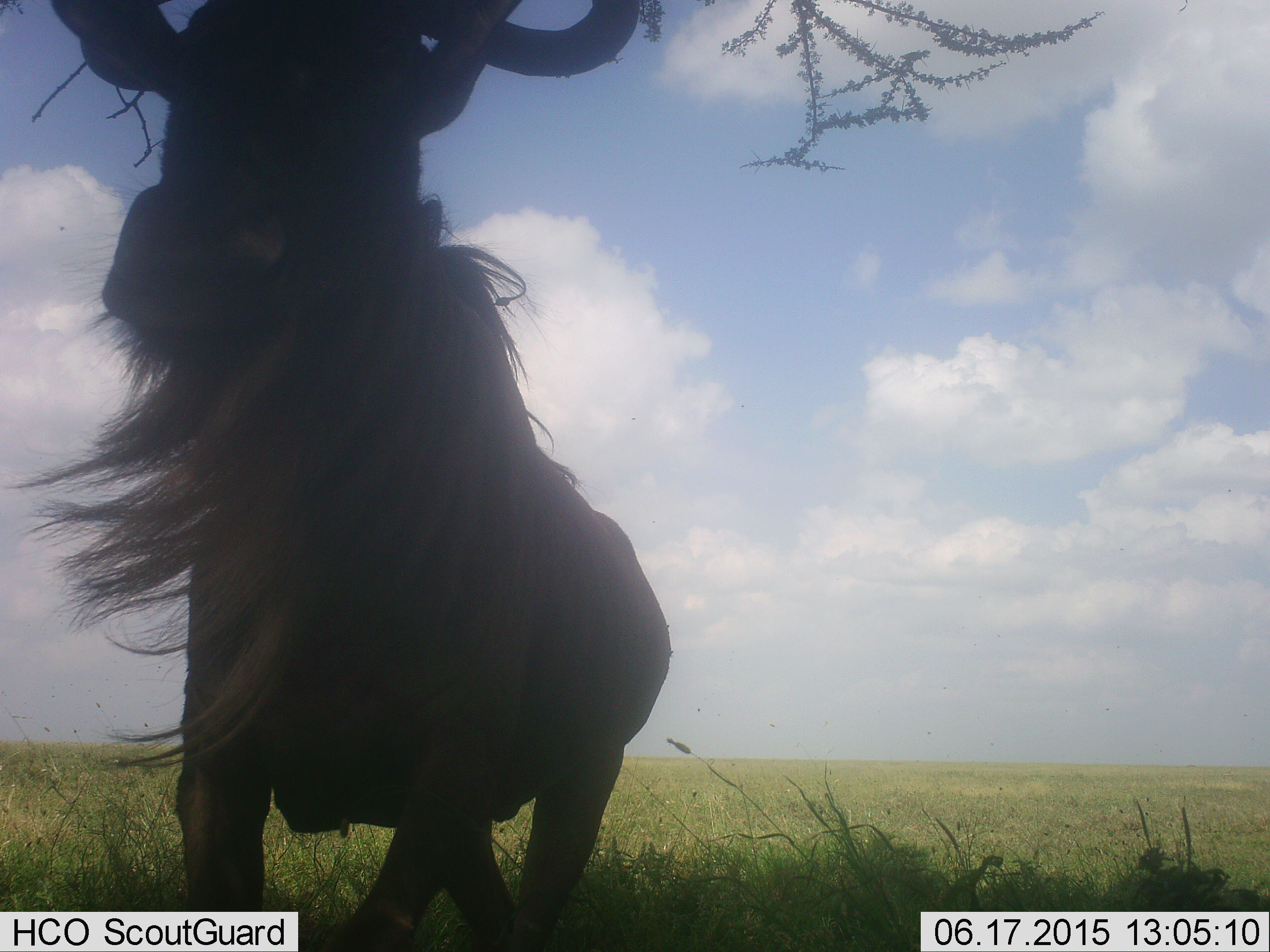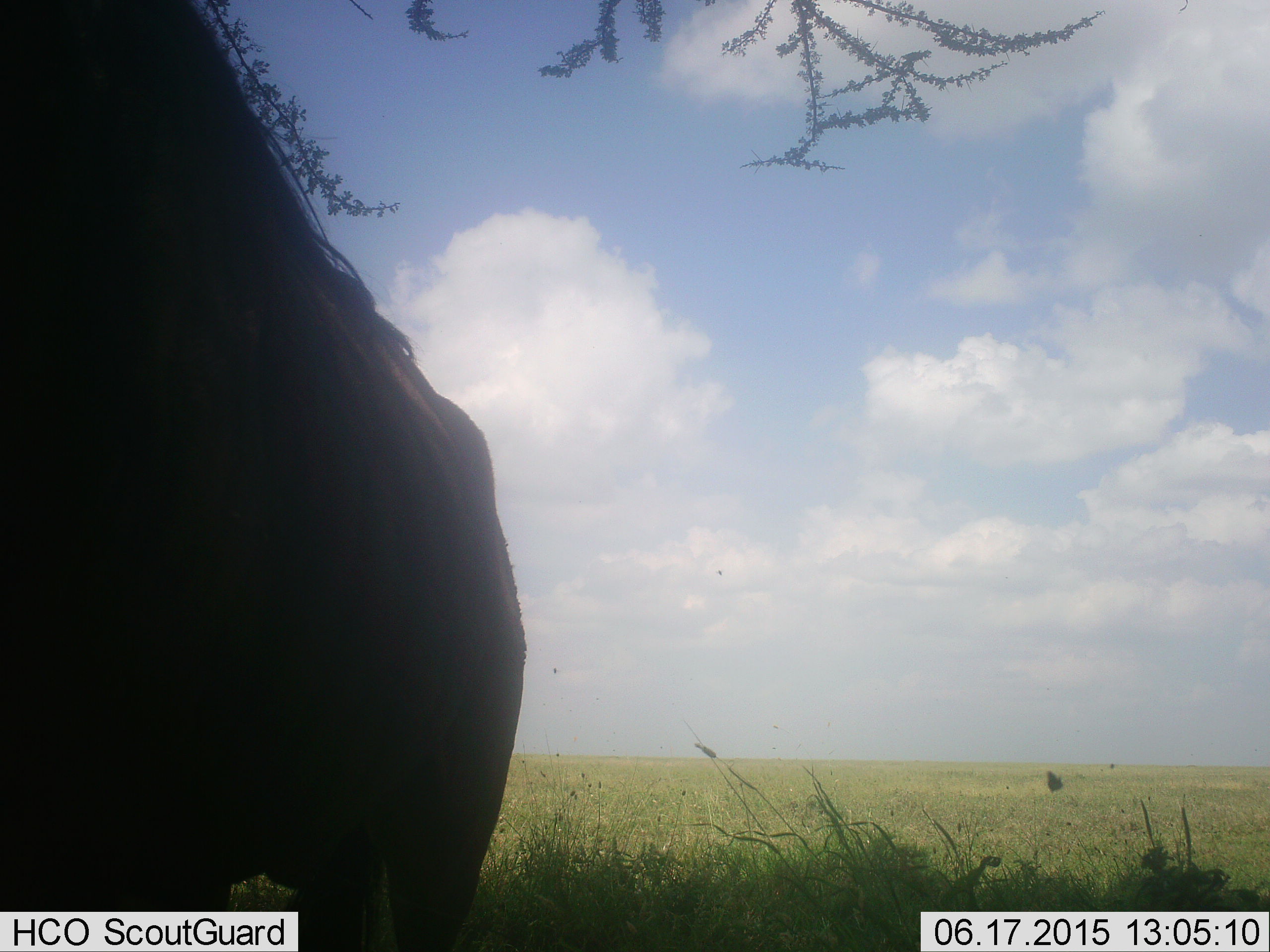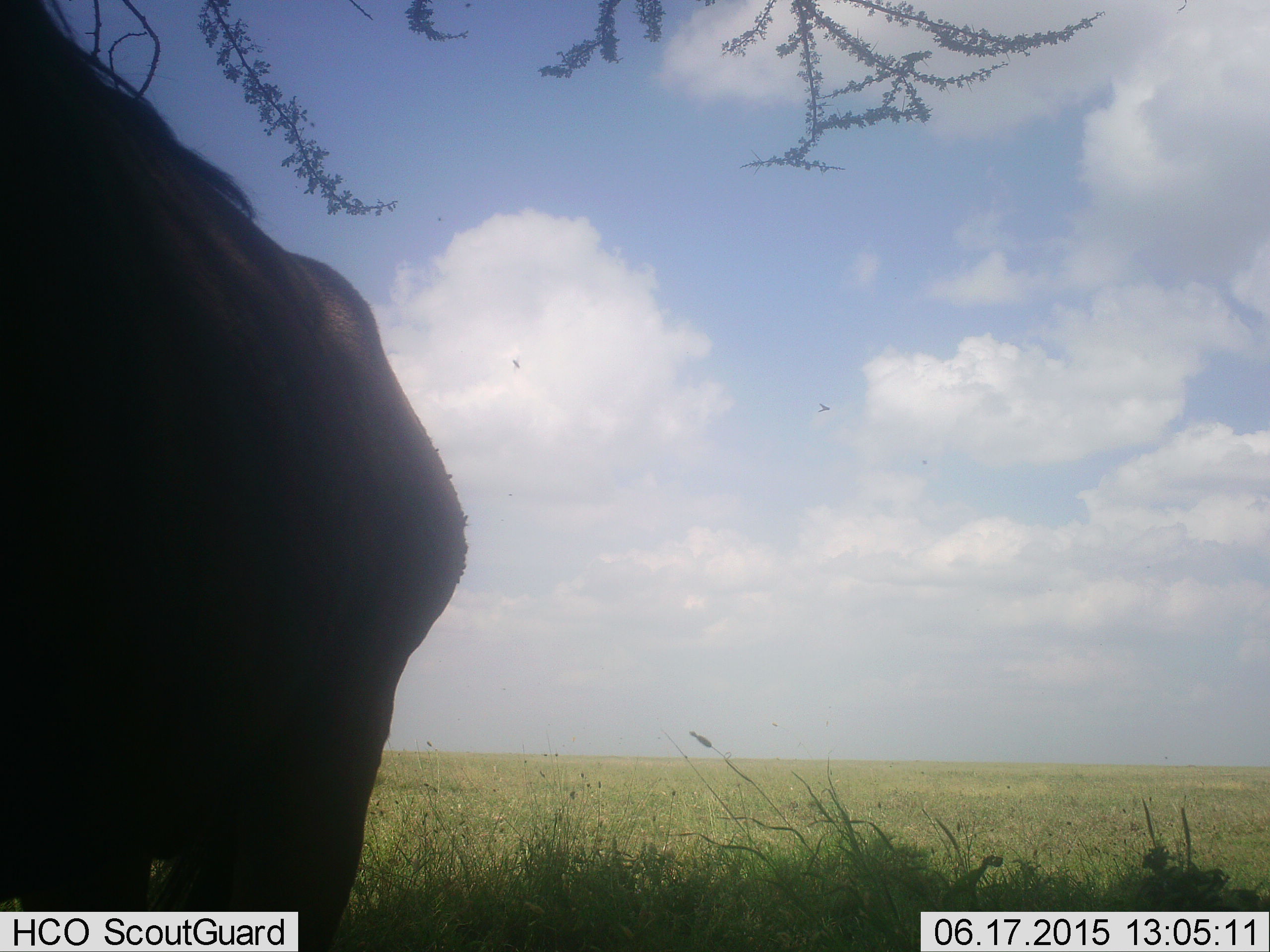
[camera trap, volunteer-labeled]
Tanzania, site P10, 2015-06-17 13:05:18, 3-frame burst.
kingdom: Animalia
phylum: Chordata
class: Mammalia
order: Artiodactyla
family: Bovidae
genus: Connochaetes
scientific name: Connochaetes taurinus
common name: blue wildebeest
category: wildebeest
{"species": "wildebeest (blue wildebeest) (Connochaetes taurinus)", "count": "1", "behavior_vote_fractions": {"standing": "42%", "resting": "0%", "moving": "75%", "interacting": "0%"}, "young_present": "0%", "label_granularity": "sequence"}